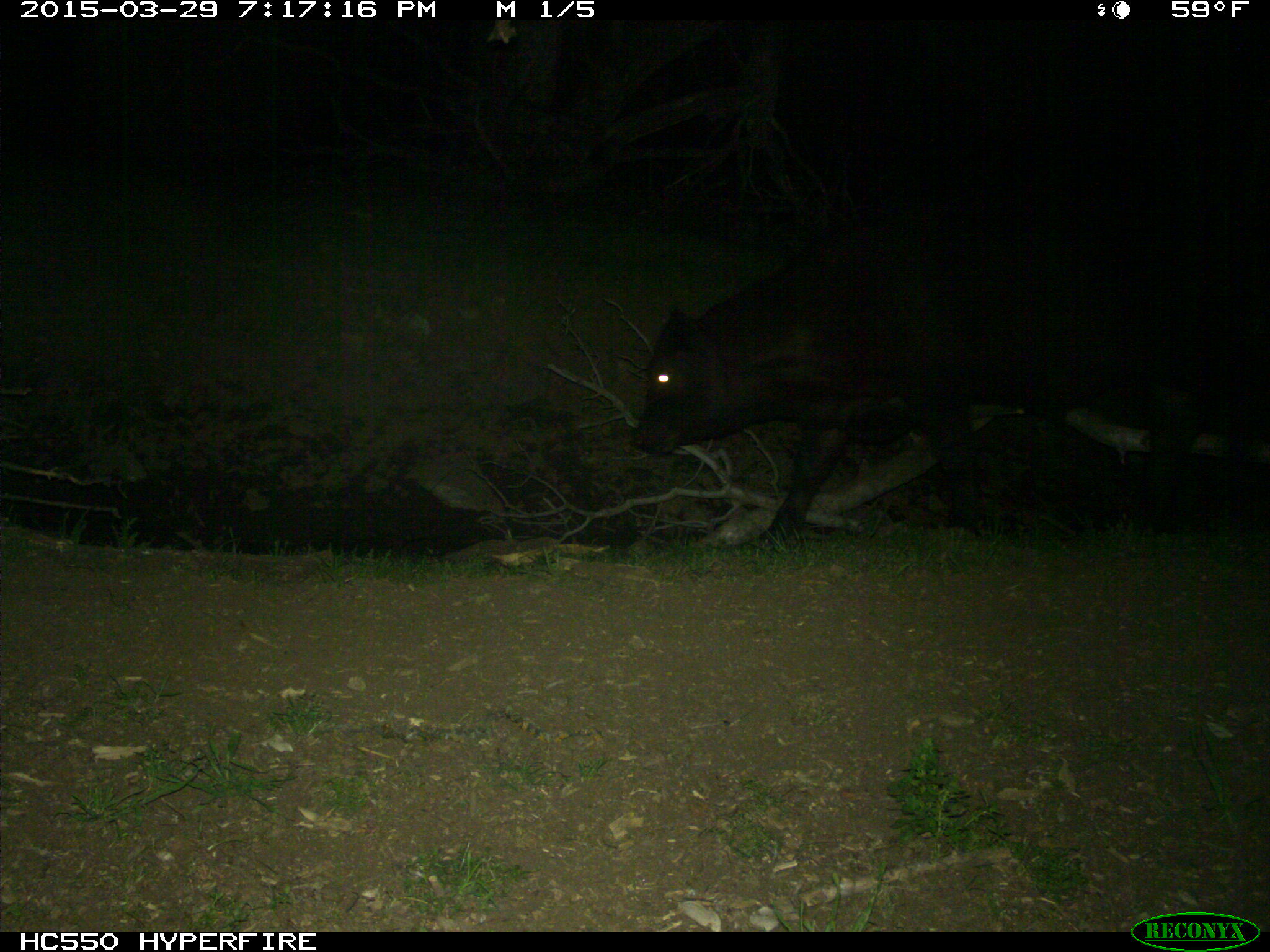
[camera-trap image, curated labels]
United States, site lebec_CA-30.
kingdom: Animalia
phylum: Chordata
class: Mammalia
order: Artiodactyla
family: Bovidae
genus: Bos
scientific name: Bos taurus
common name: domestic cow